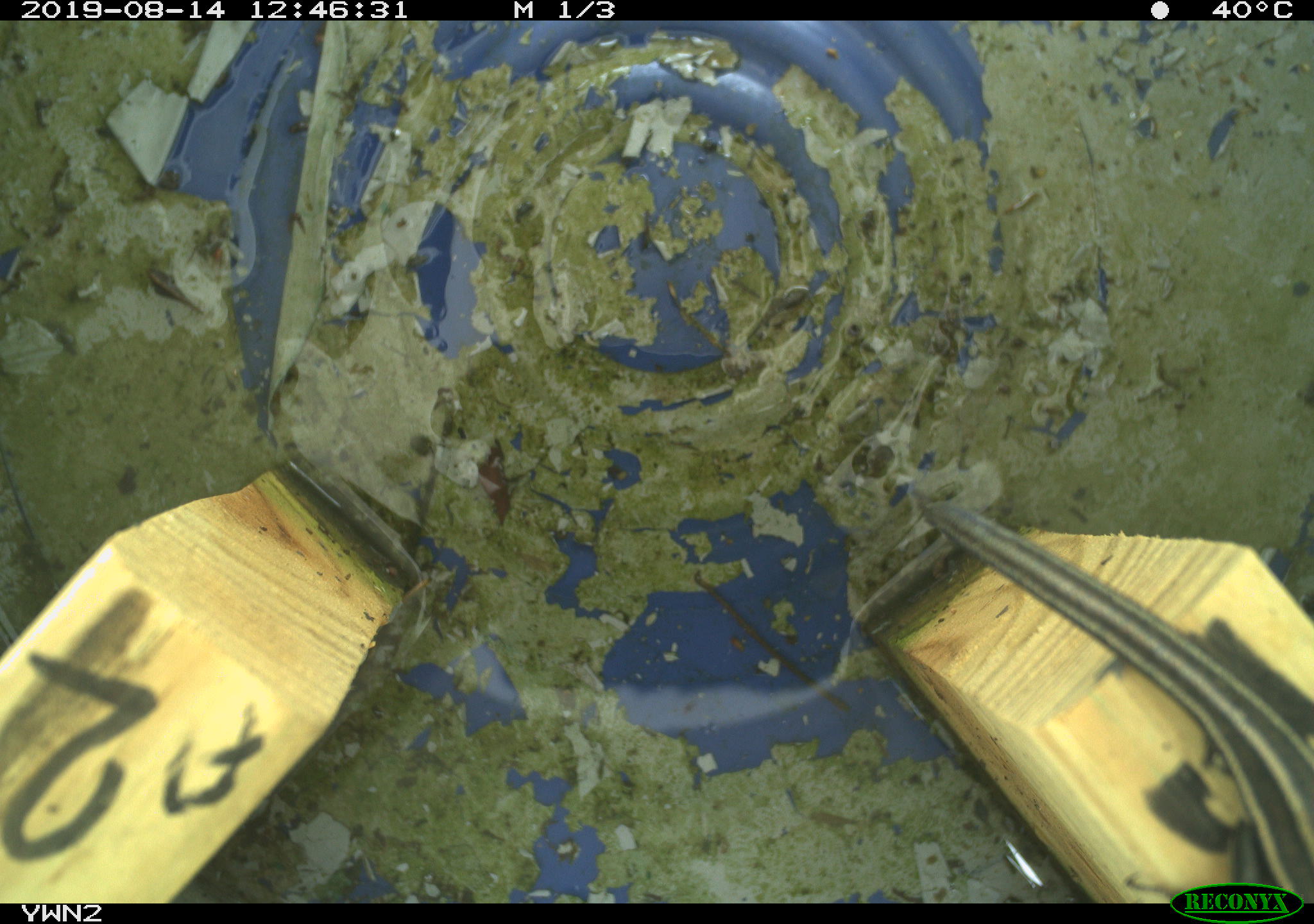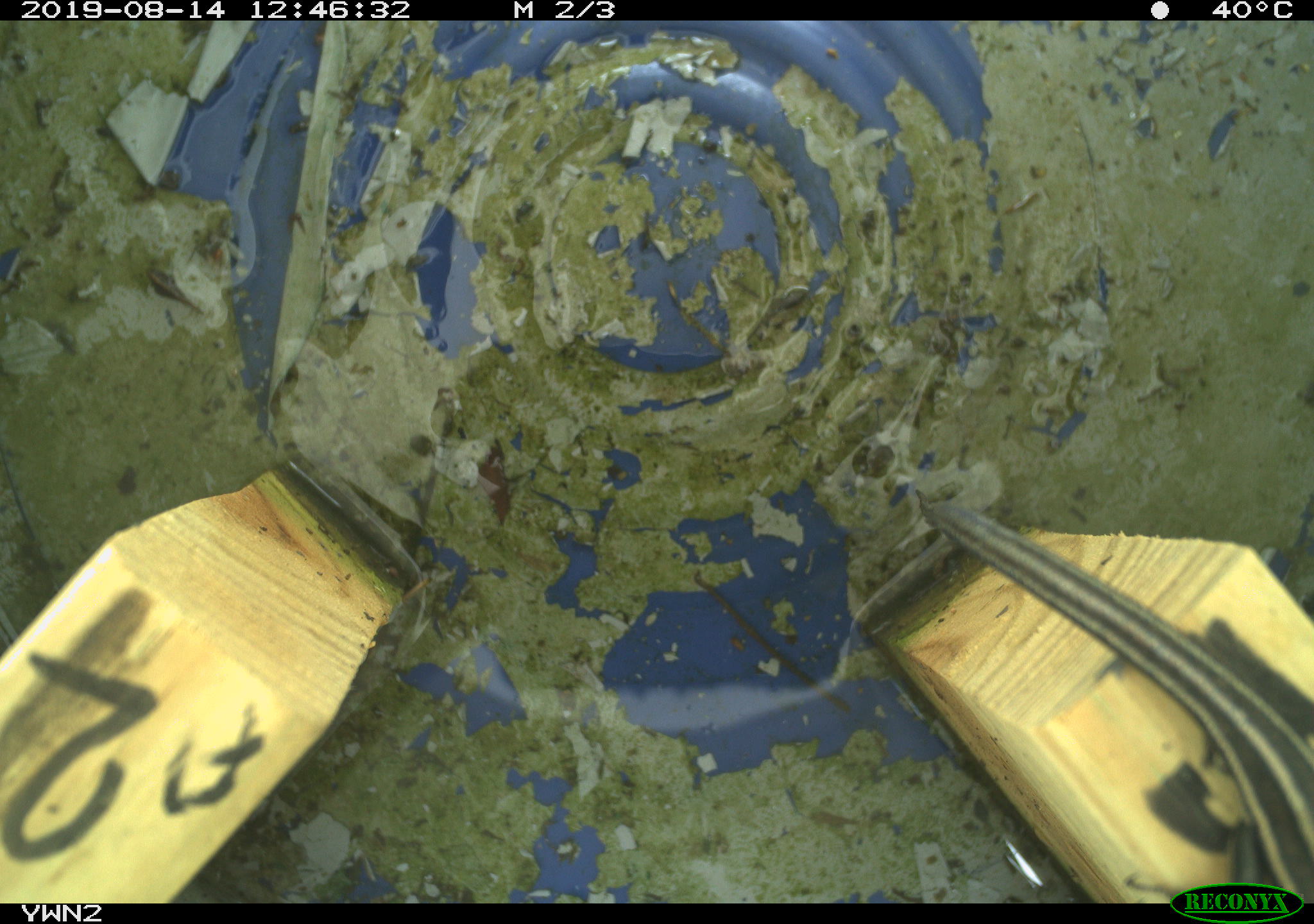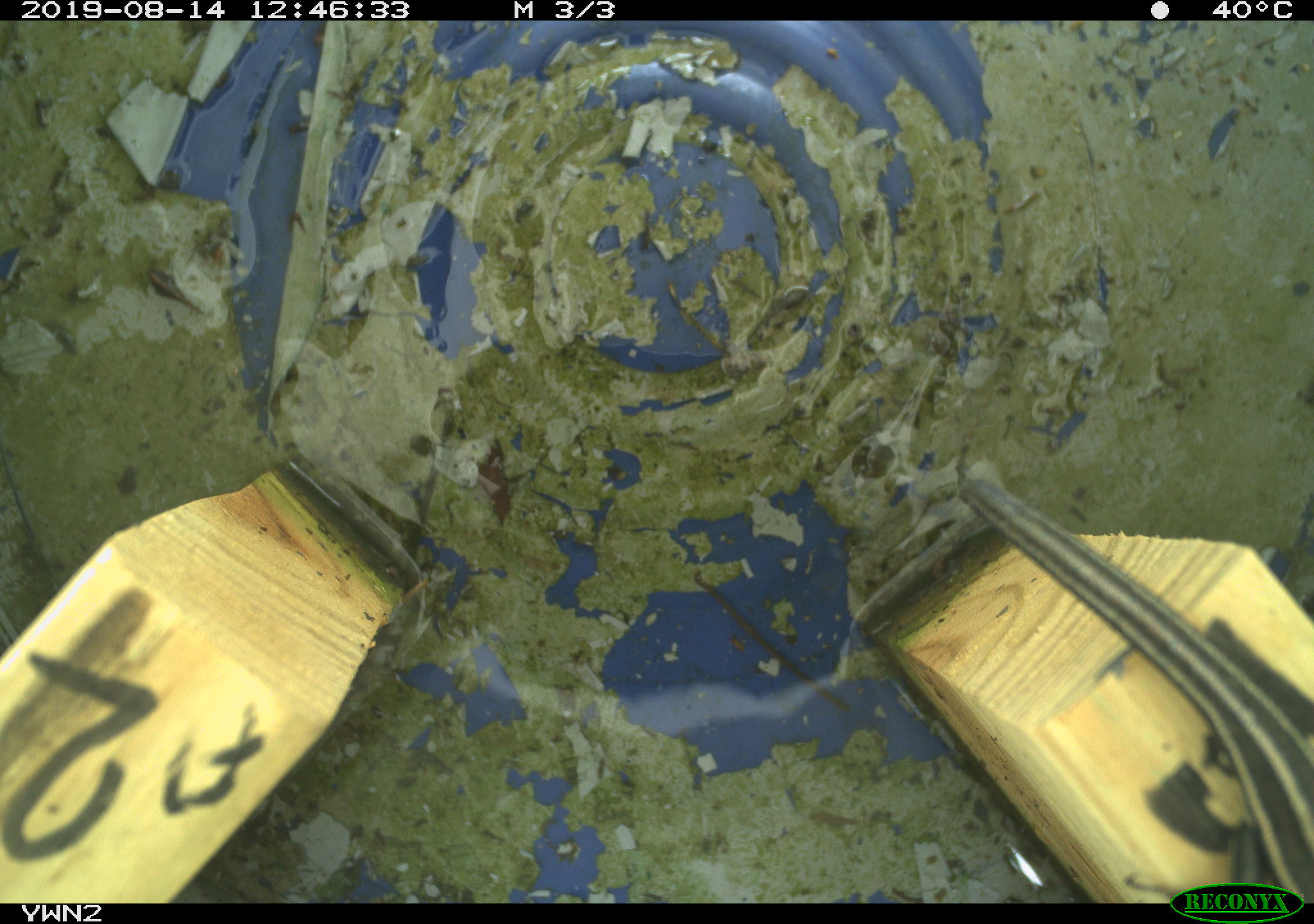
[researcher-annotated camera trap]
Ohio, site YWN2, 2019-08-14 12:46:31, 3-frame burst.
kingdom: Animalia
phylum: Chordata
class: Reptilia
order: Squamata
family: Scincidae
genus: Plestiodon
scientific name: Plestiodon fasciatus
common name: common five-lined skink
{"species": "common five-lined skink (Plestiodon fasciatus)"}